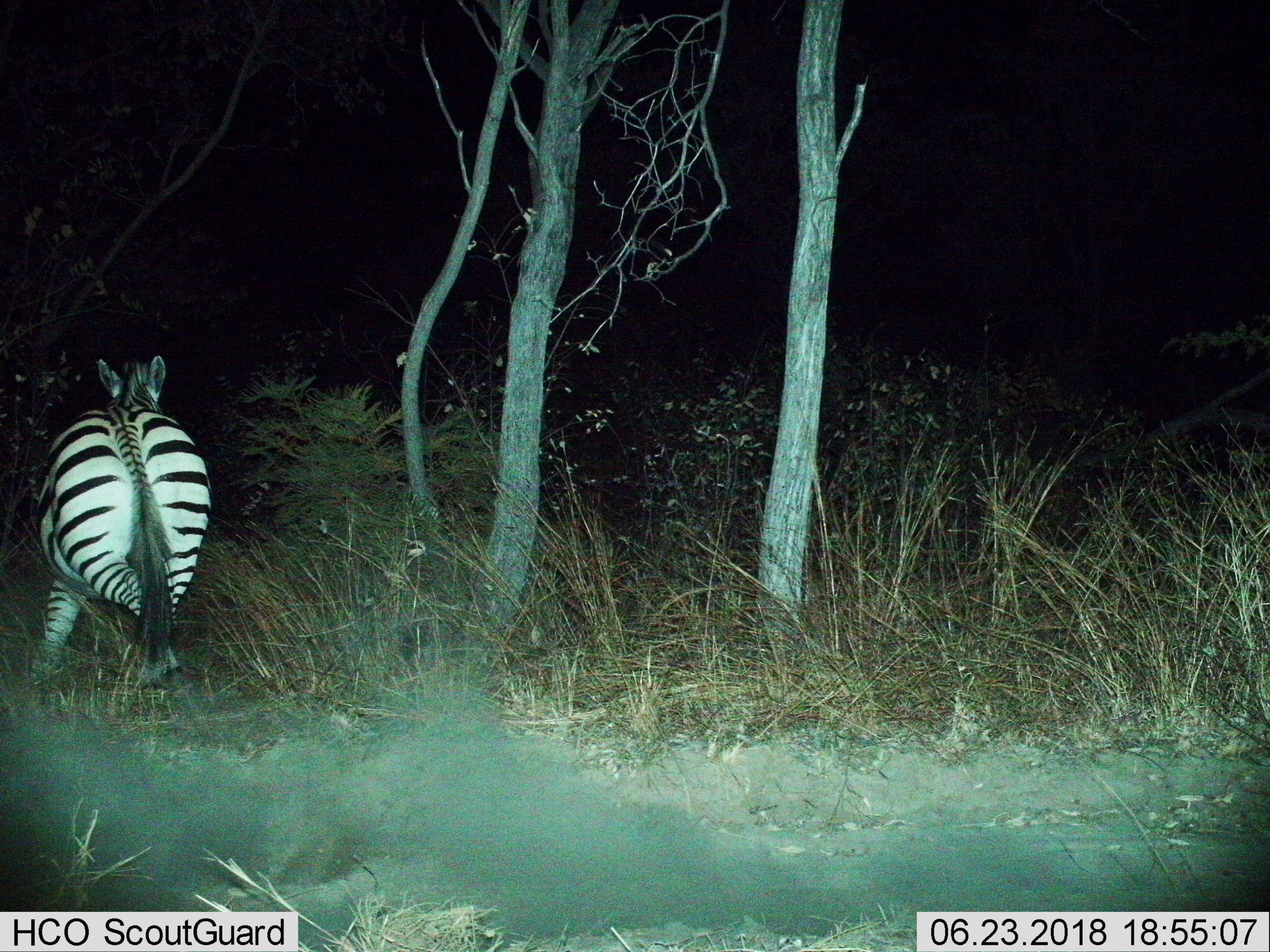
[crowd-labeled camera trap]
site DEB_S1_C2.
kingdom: Animalia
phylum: Chordata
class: Mammalia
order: Perissodactyla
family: Equidae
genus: Equus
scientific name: Equus quagga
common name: plains zebra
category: zebraplains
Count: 1.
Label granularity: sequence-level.